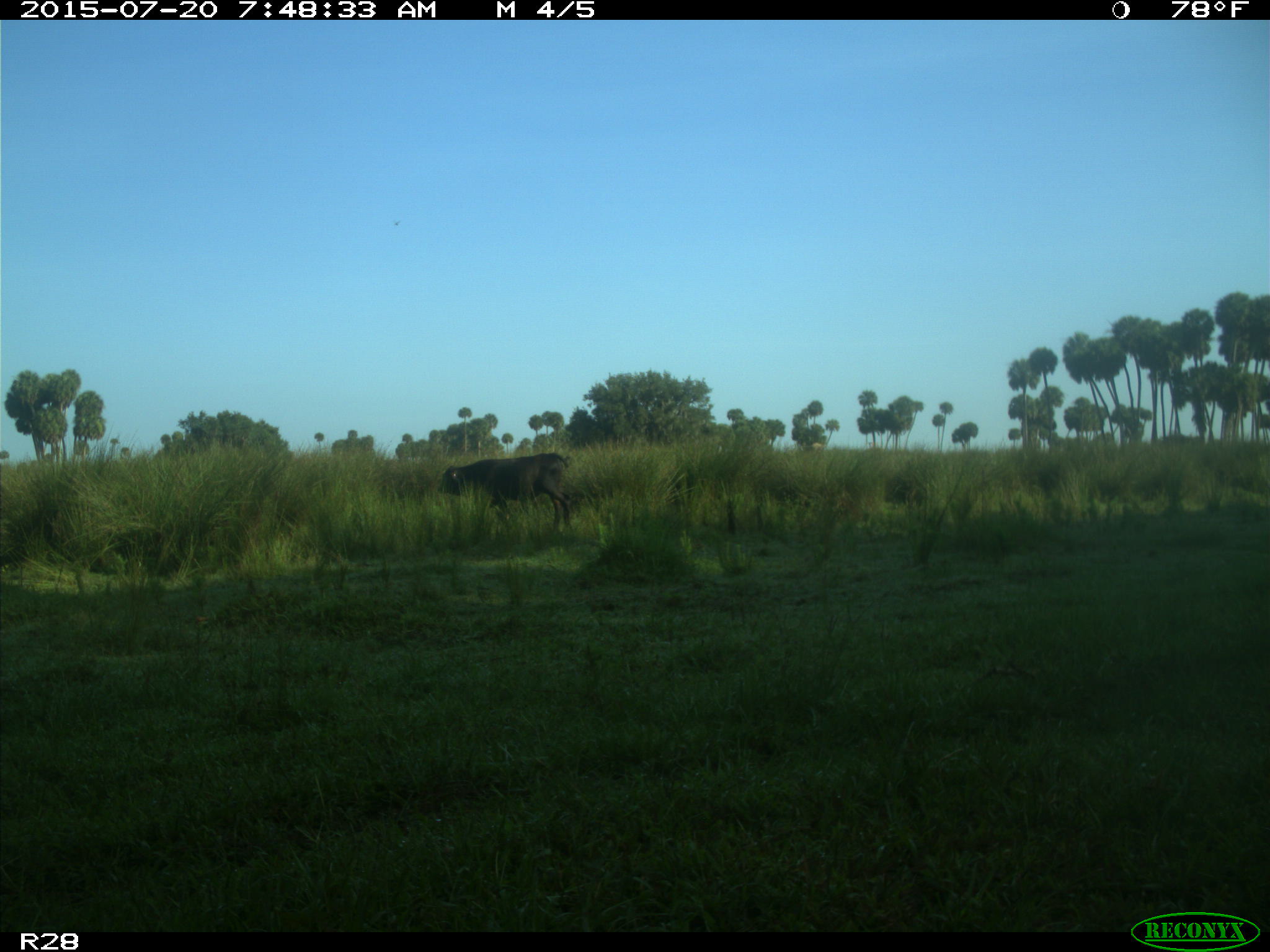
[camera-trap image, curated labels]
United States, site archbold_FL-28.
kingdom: Animalia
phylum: Chordata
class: Mammalia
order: Artiodactyla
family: Bovidae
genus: Bos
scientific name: Bos taurus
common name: domestic cow